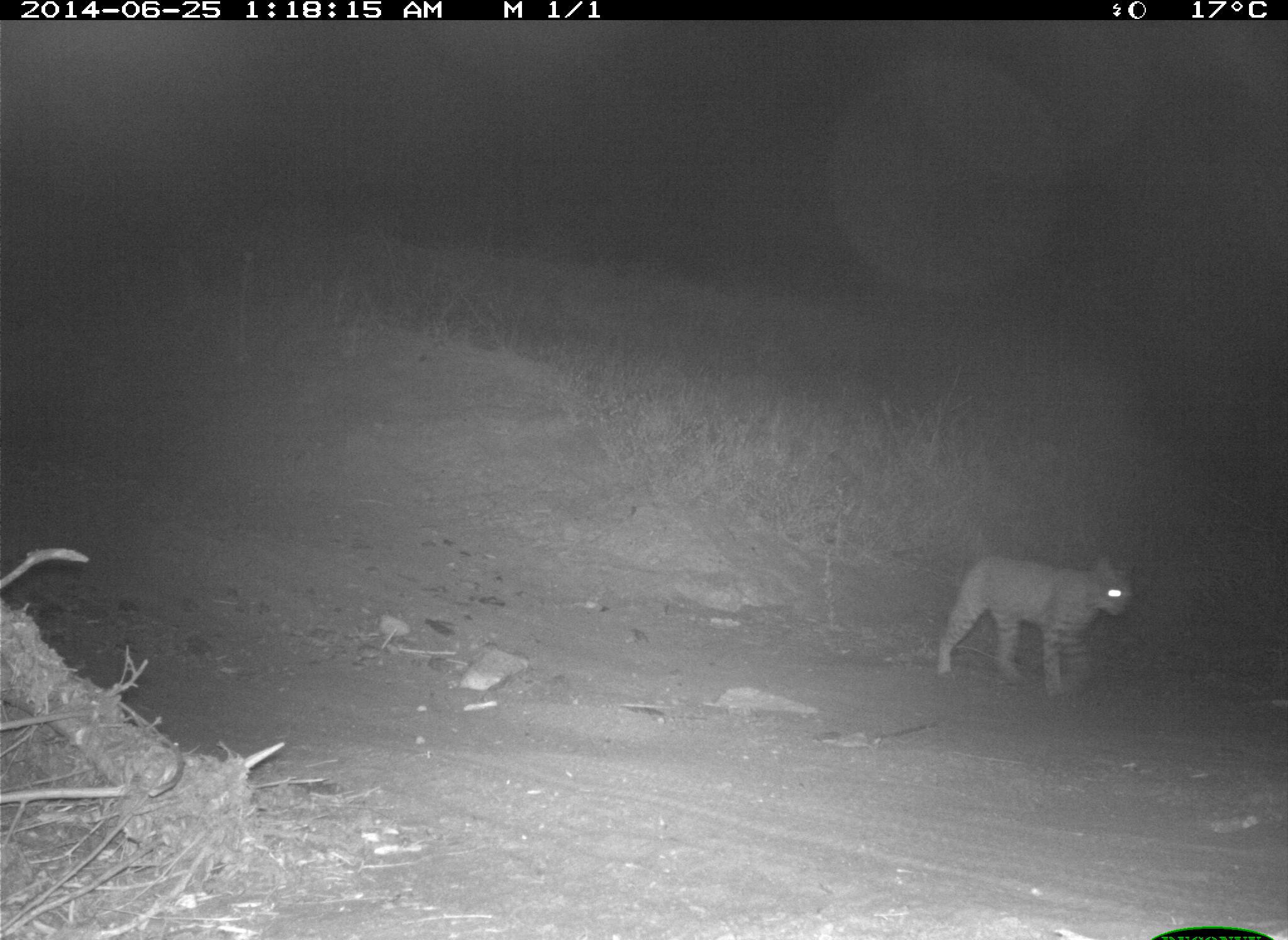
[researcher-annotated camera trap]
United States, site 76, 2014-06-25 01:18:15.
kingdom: Animalia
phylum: Chordata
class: Mammalia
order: Carnivora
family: Felidae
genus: Lynx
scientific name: Lynx rufus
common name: bobcat